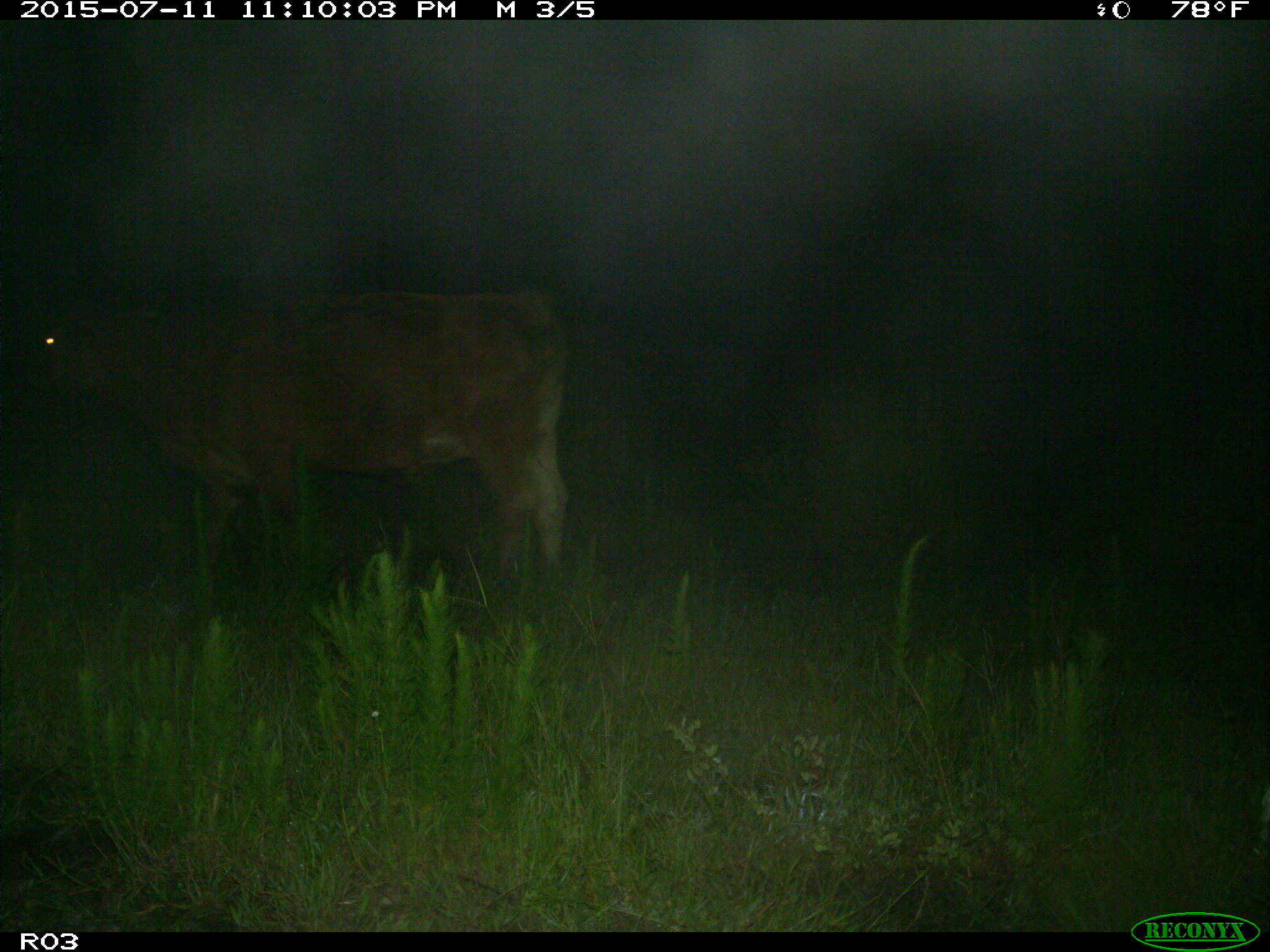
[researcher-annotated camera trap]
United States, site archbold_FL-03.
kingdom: Animalia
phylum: Chordata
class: Mammalia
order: Artiodactyla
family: Bovidae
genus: Bos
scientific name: Bos taurus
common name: domestic cow